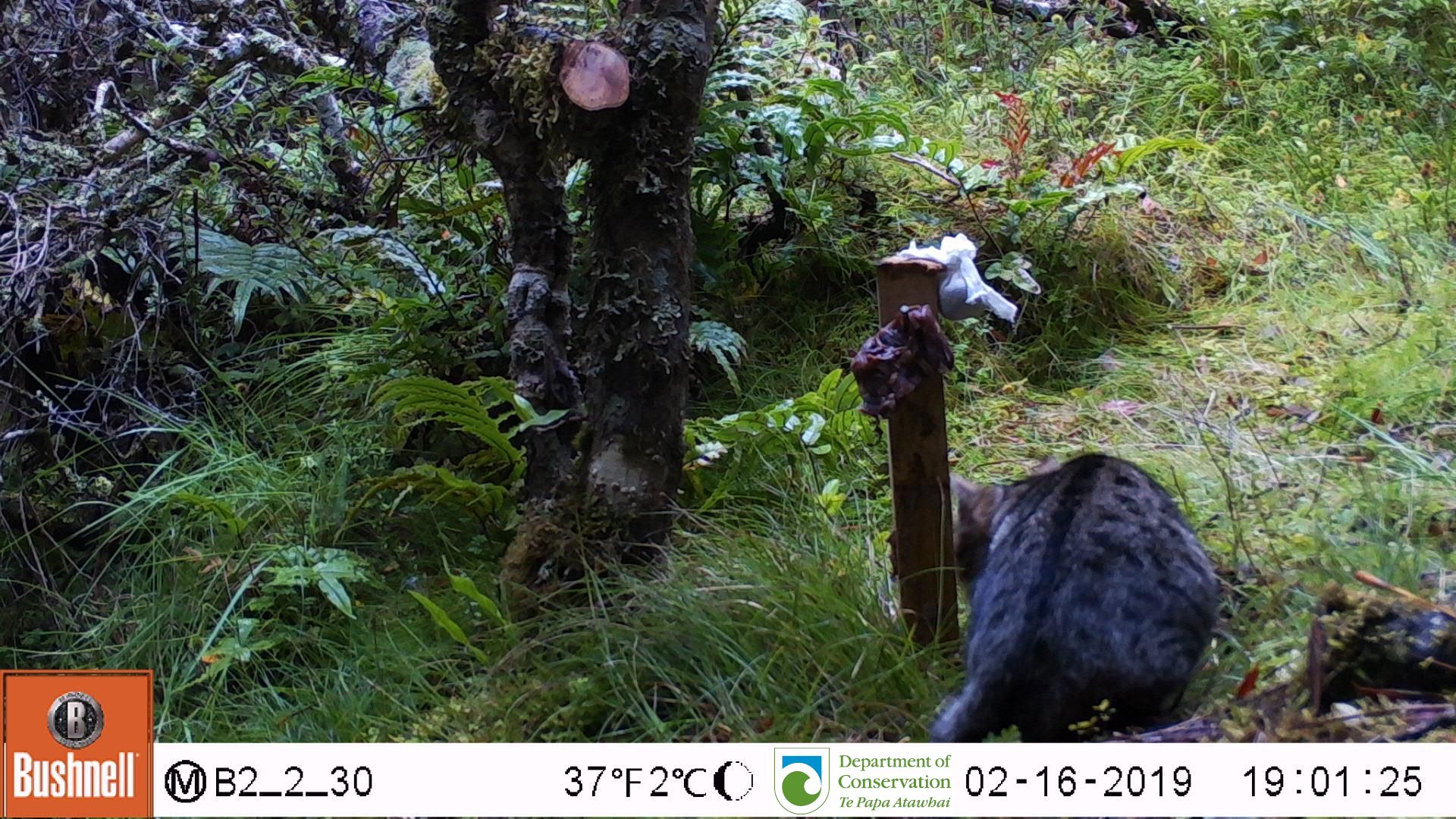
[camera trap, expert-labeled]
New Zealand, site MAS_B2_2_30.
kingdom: Animalia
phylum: Chordata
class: Mammalia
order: Carnivora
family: Felidae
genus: Felis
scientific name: Felis catus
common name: domestic cat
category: cat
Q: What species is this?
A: Cat (domestic cat) (Felis catus).